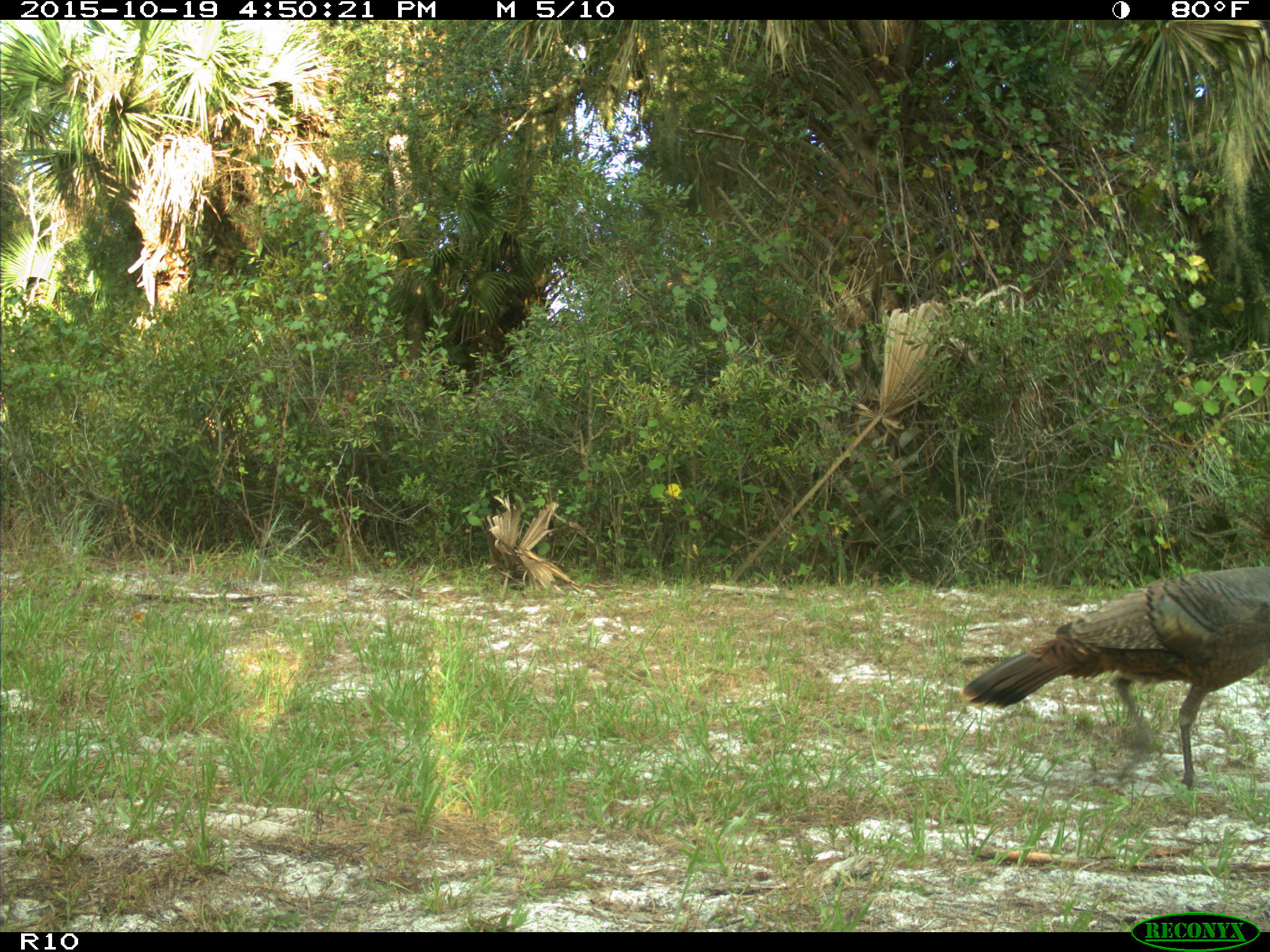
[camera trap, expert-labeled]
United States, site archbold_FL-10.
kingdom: Animalia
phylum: Chordata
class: Aves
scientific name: Aves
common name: birds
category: unidentified bird